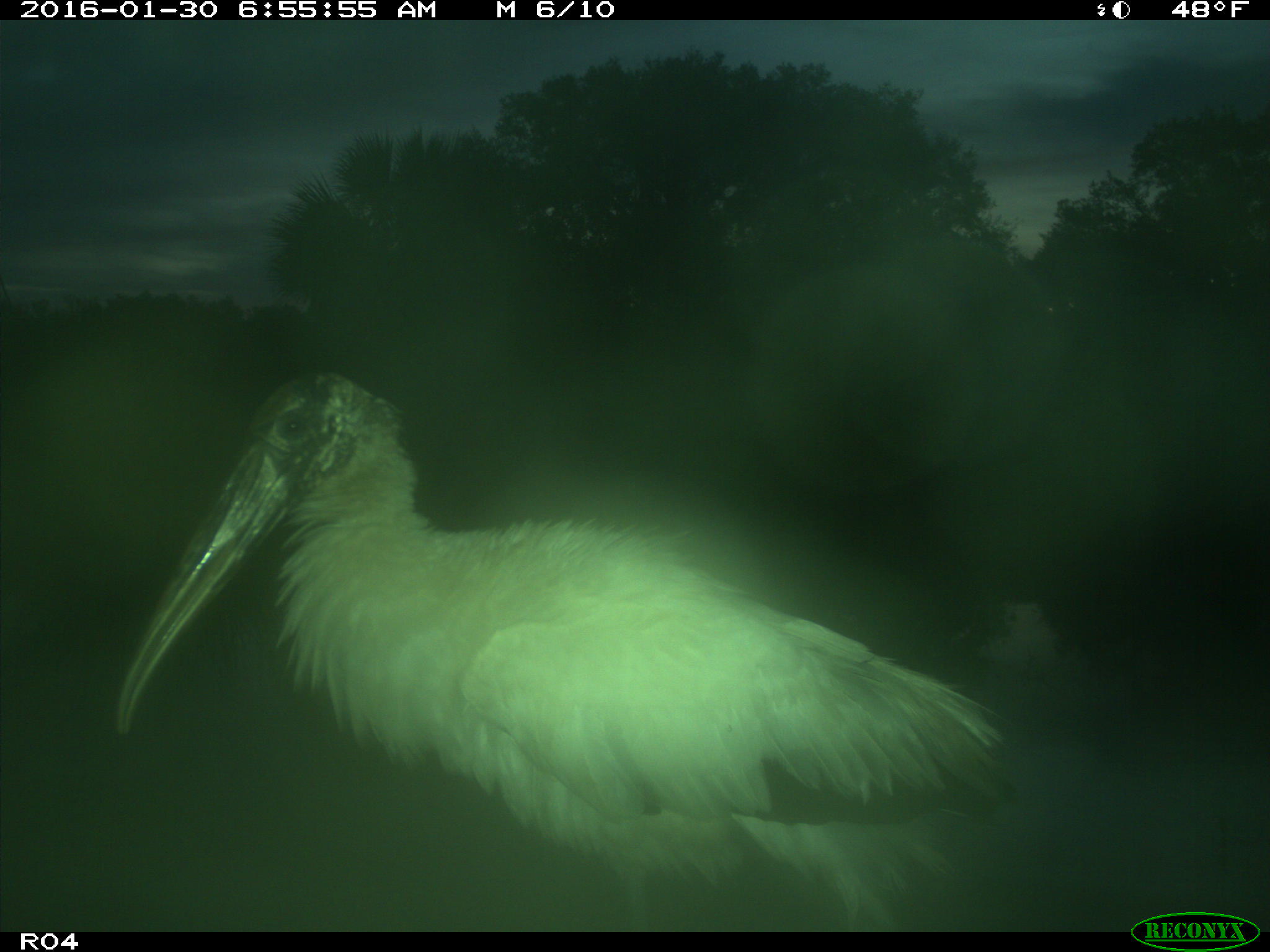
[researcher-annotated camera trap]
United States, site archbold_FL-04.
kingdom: Animalia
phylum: Chordata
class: Aves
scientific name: Aves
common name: birds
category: unidentified bird